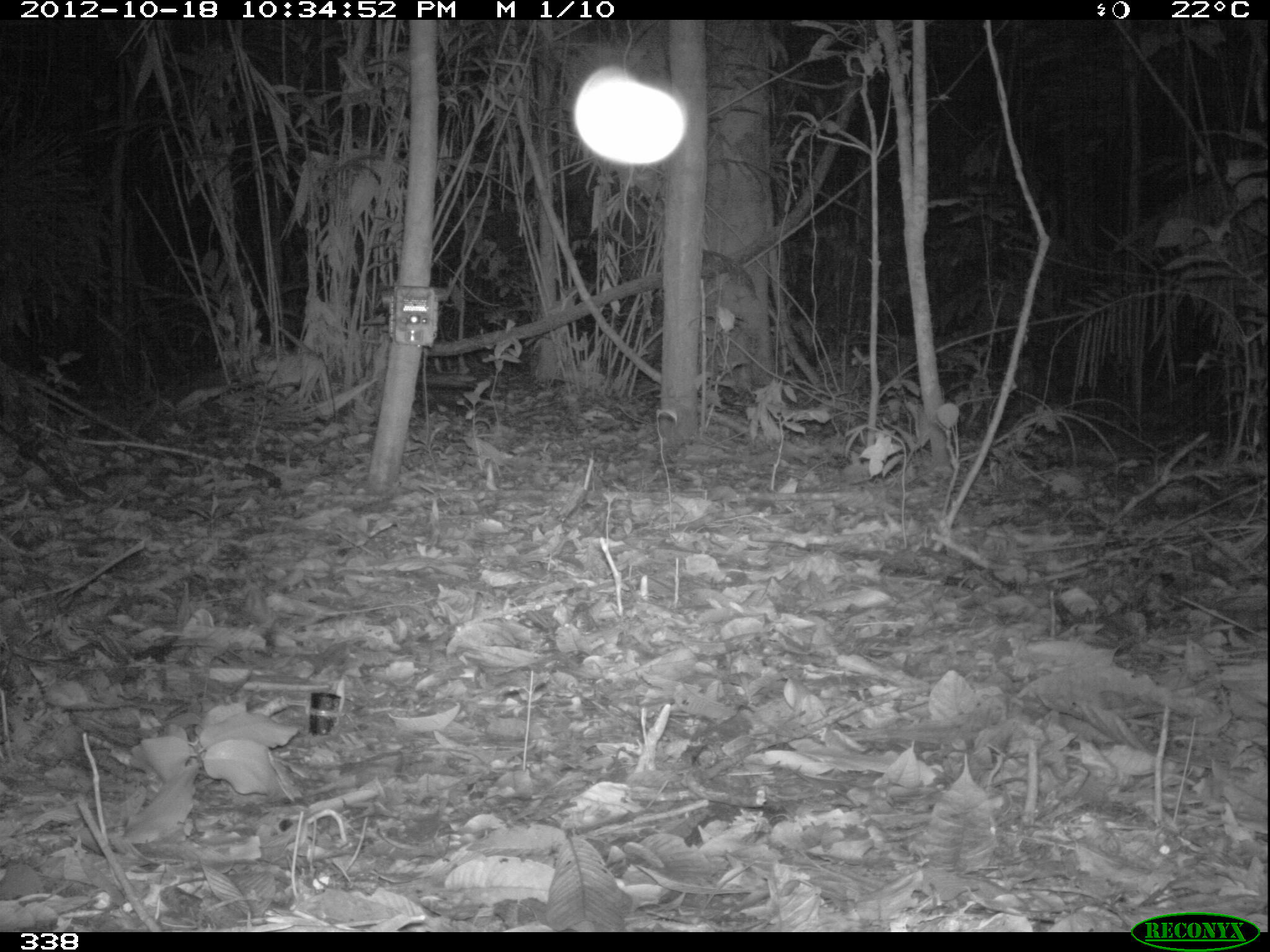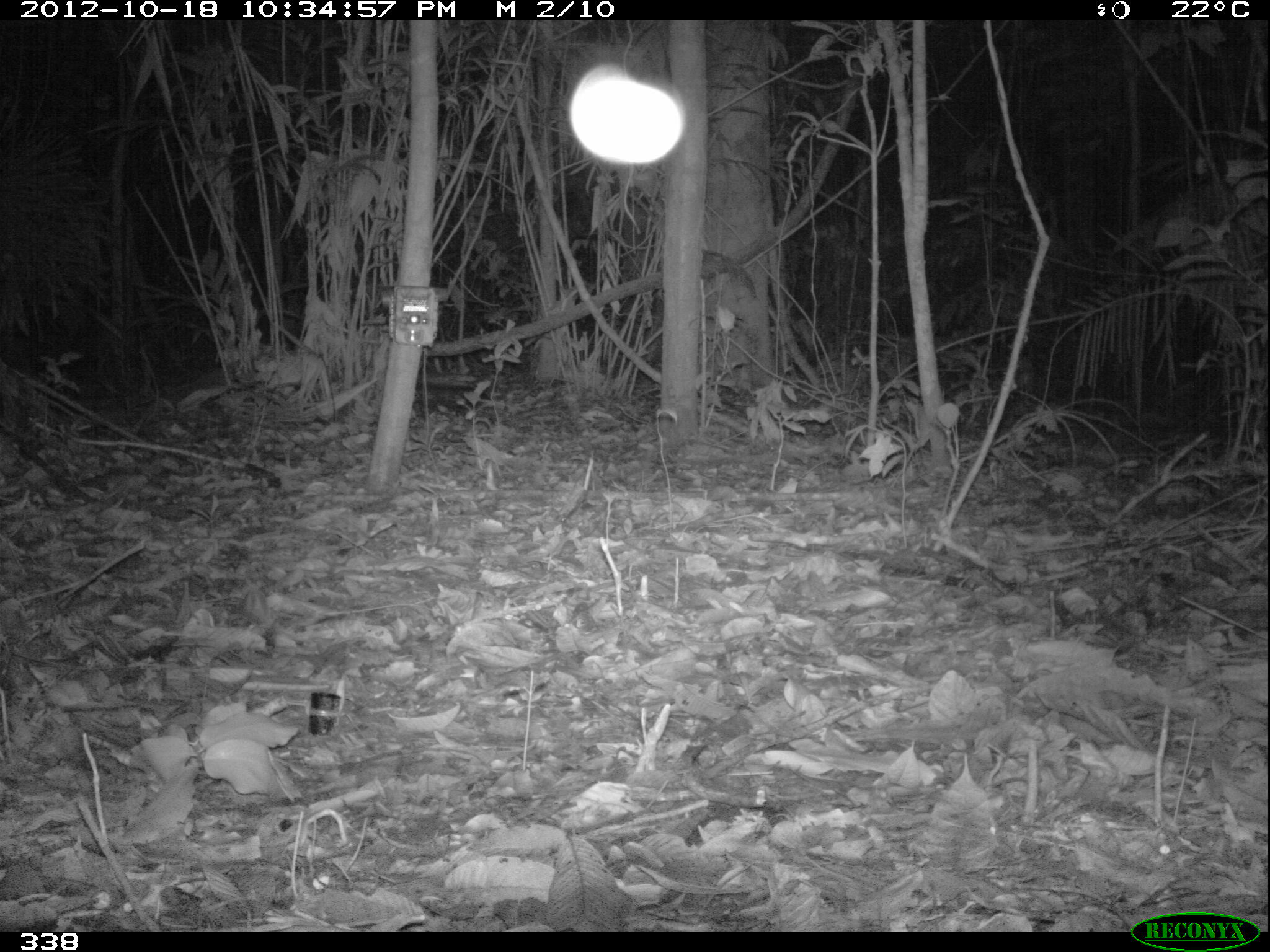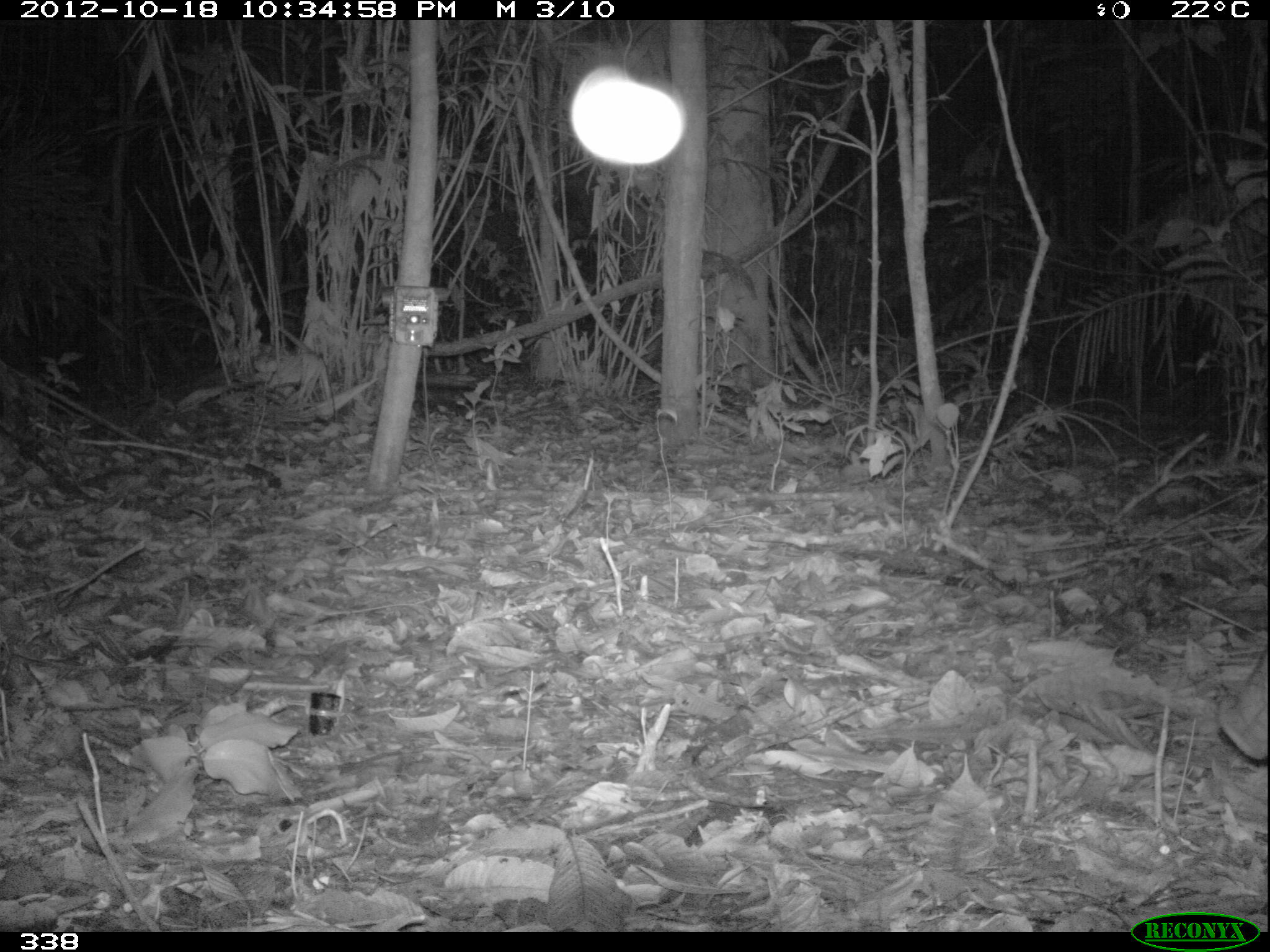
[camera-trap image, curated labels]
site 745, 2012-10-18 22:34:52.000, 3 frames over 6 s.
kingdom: Animalia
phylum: Chordata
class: Mammalia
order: Artiodactyla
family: Tayassuidae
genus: Tayassu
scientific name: Tayassu pecari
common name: white-lipped peccary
Tayassu pecari (white-lipped peccary).